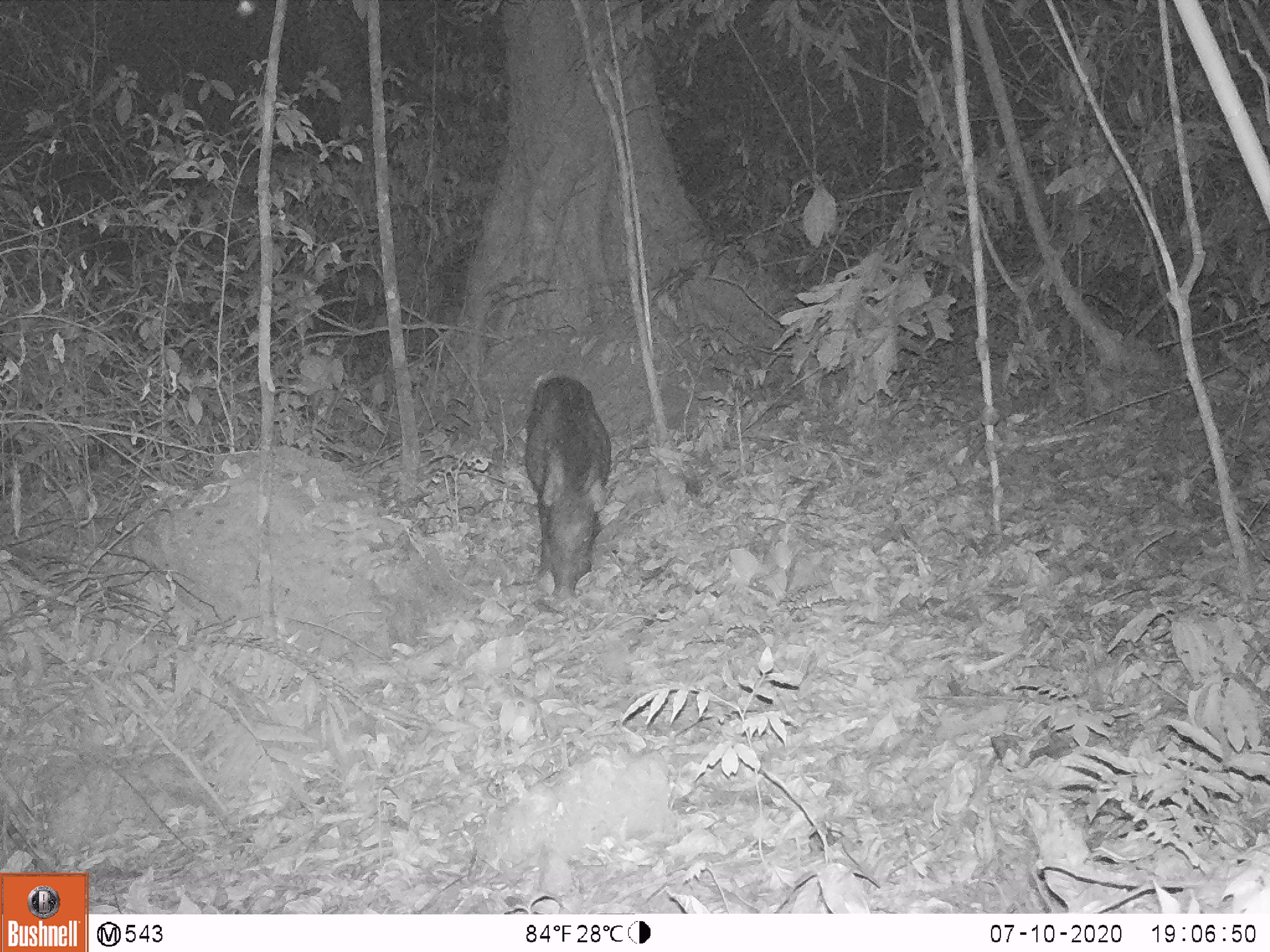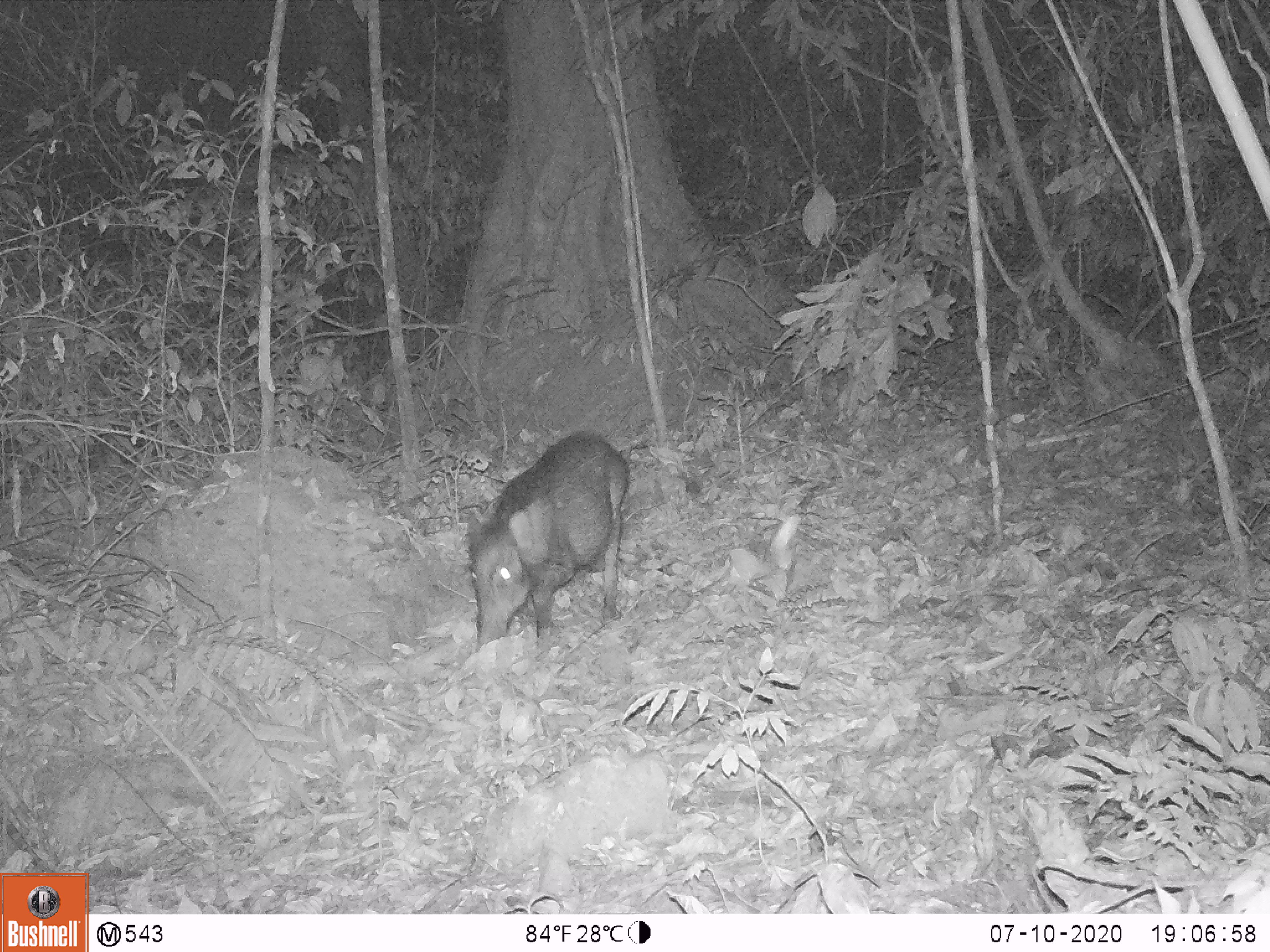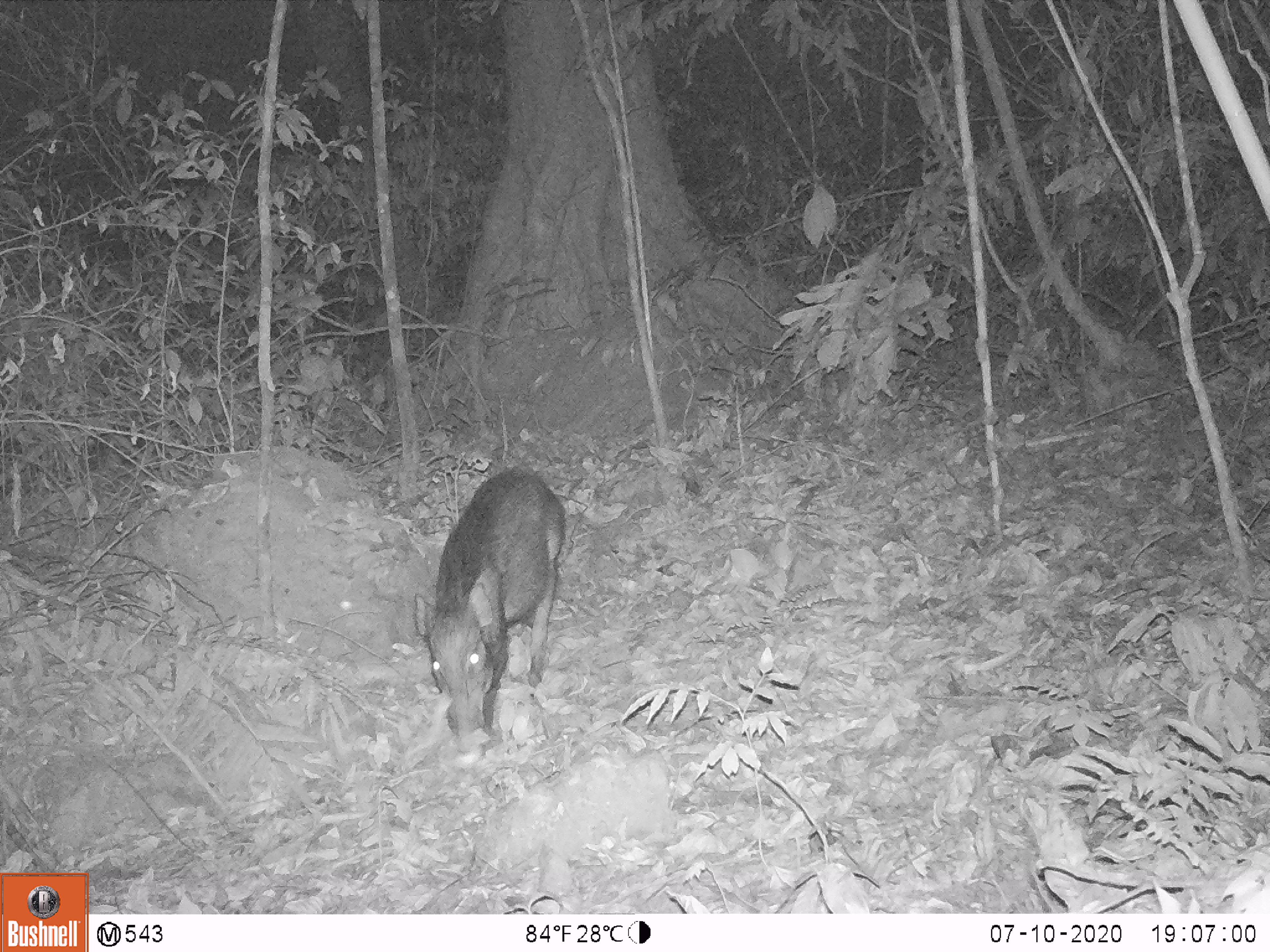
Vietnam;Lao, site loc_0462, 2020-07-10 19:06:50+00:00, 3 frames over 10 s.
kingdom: Animalia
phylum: Chordata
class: Mammalia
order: Artiodactyla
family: Suidae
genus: Sus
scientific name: Sus scrofa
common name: eurasian wild pig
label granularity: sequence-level